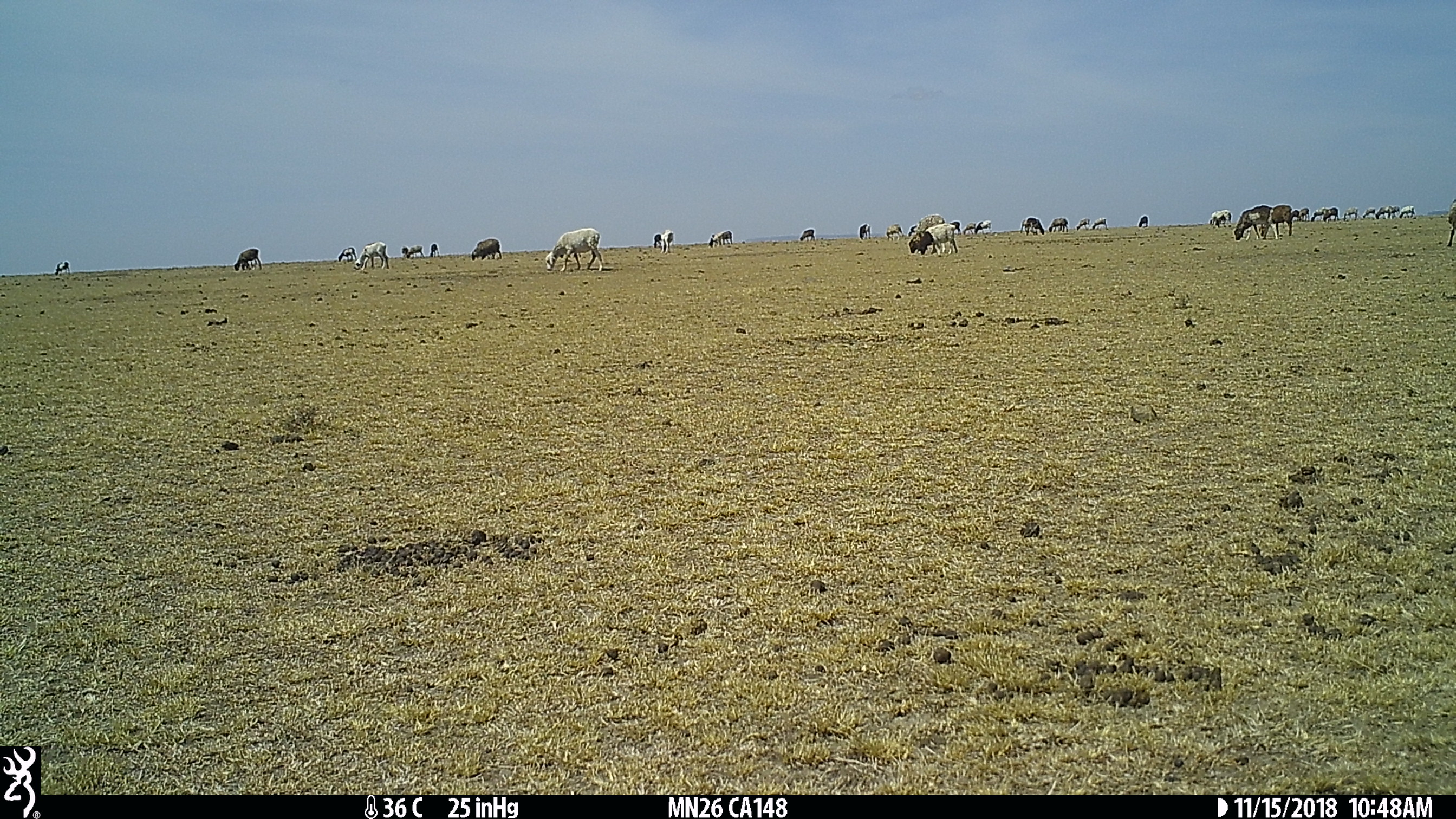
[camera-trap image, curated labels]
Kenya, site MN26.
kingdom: Animalia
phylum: Chordata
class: Mammalia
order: Artiodactyla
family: Bovidae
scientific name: Bovidae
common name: sheep or goat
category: shoat